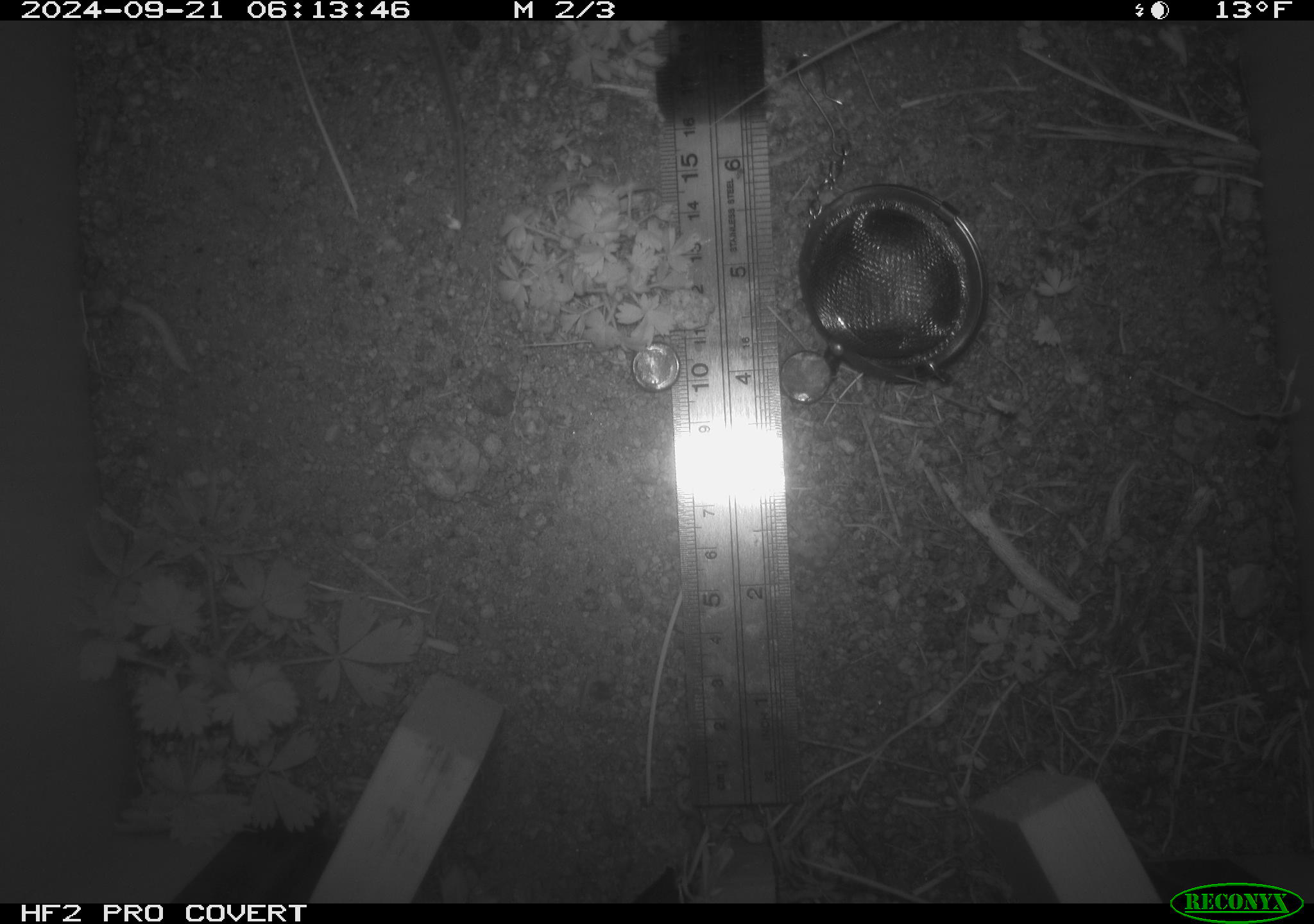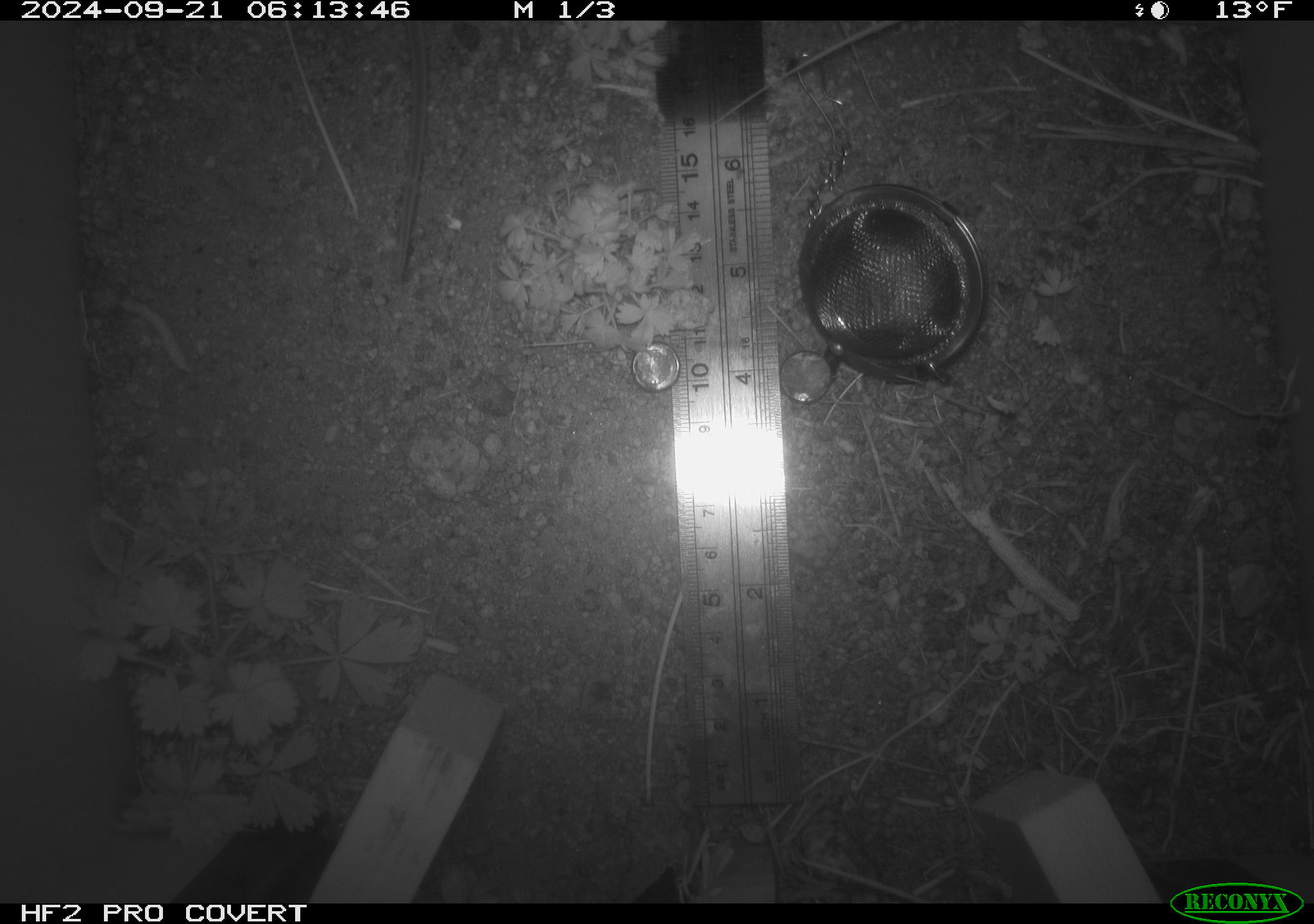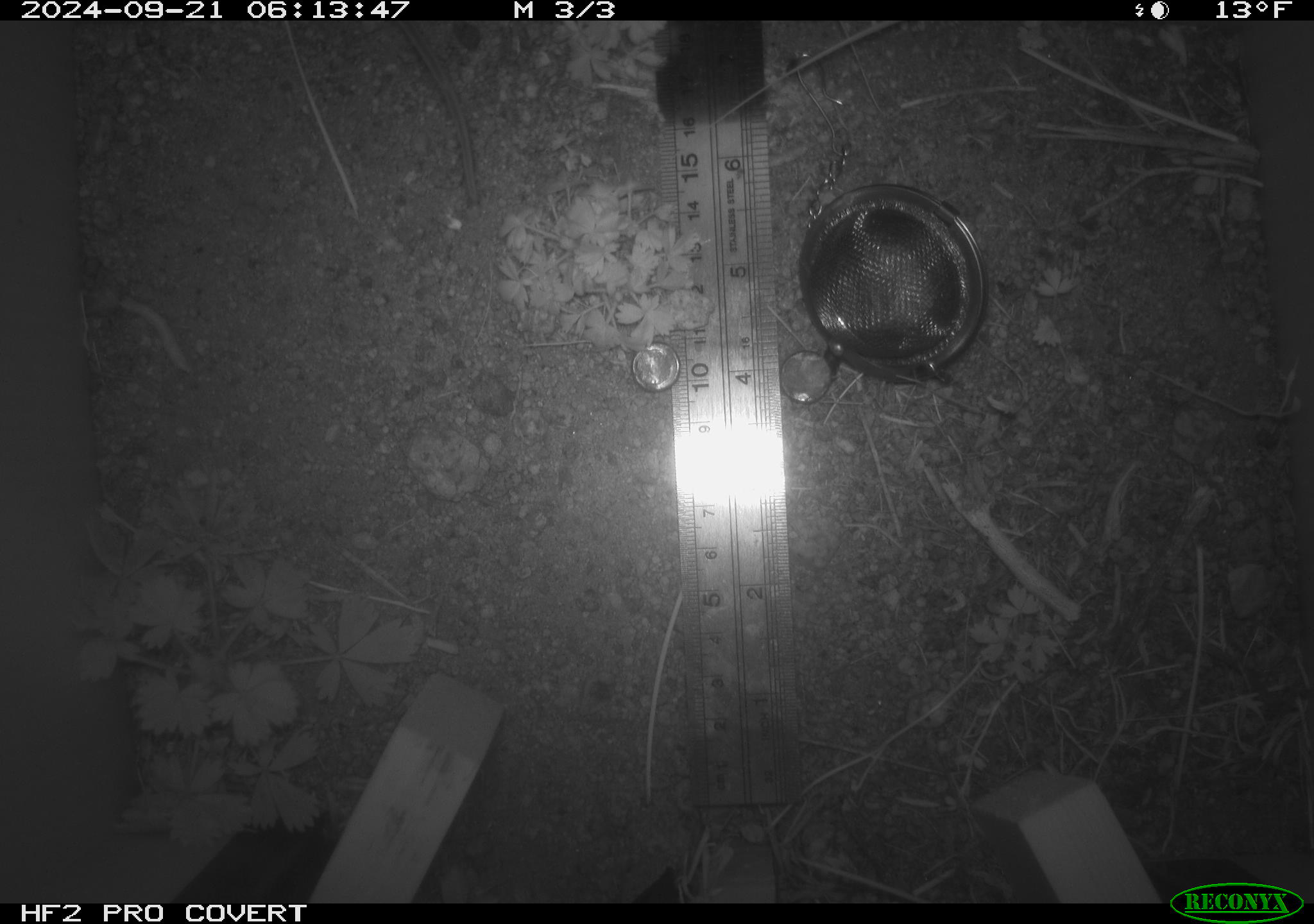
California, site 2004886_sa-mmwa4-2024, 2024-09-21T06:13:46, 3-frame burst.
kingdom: Animalia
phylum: Chordata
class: Mammalia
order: Rodentia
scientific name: Rodentia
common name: mouse species